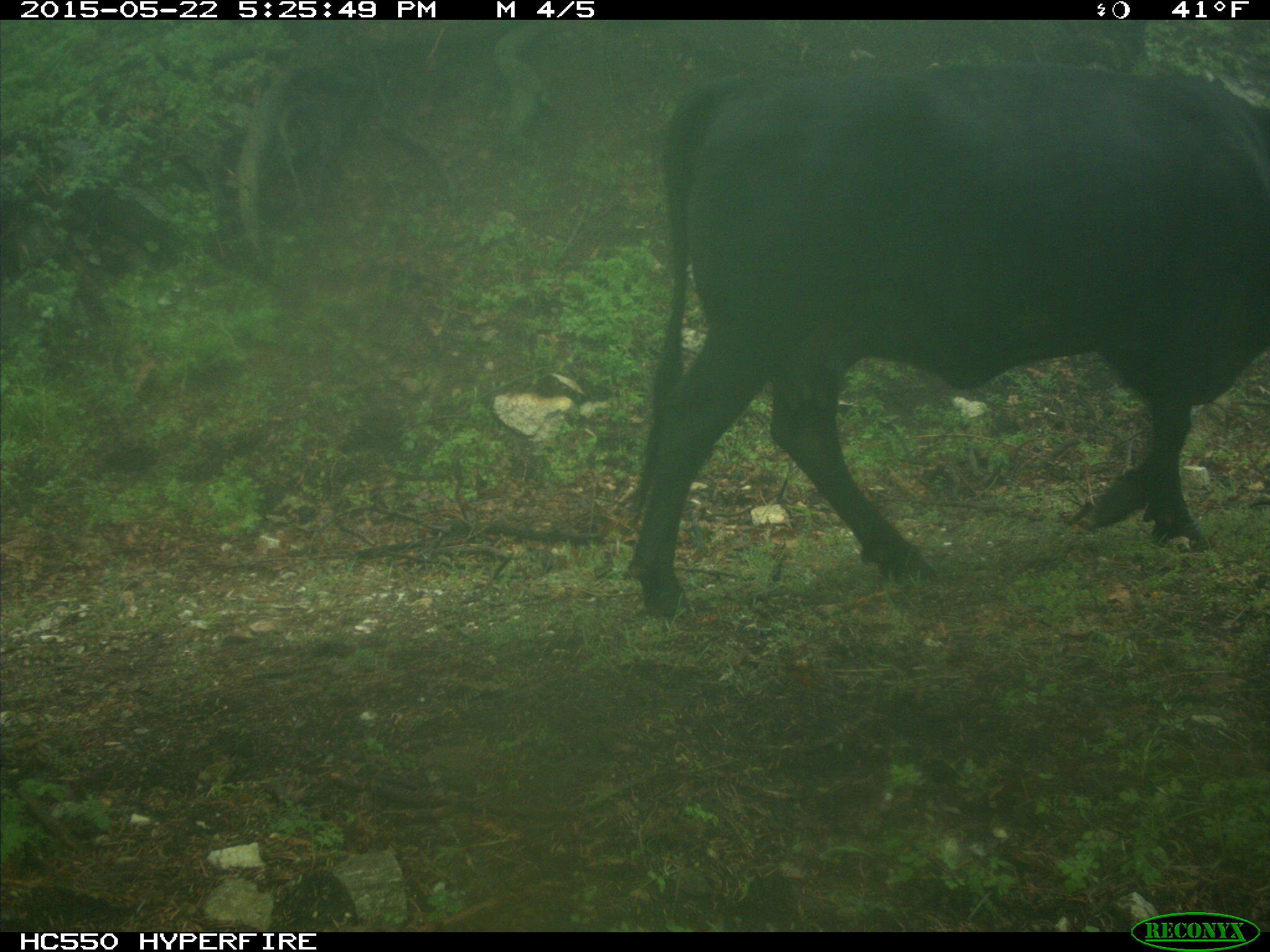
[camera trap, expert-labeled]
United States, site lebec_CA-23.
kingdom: Animalia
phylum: Chordata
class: Mammalia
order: Artiodactyla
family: Bovidae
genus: Bos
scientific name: Bos taurus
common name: domestic cow